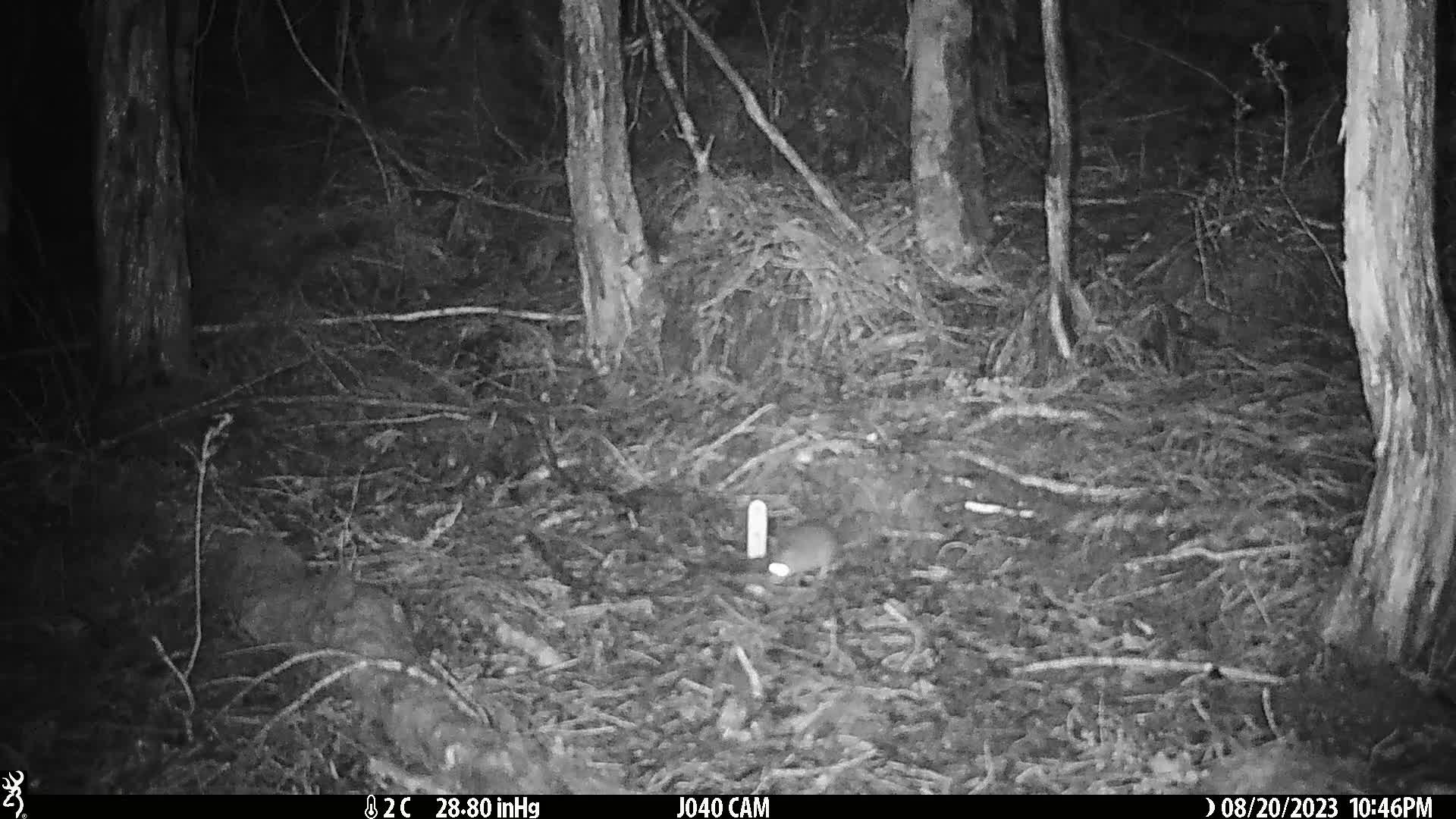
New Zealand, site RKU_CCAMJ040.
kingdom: Animalia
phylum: Chordata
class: Mammalia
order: Rodentia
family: Muridae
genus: Rattus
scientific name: Rattus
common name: rat